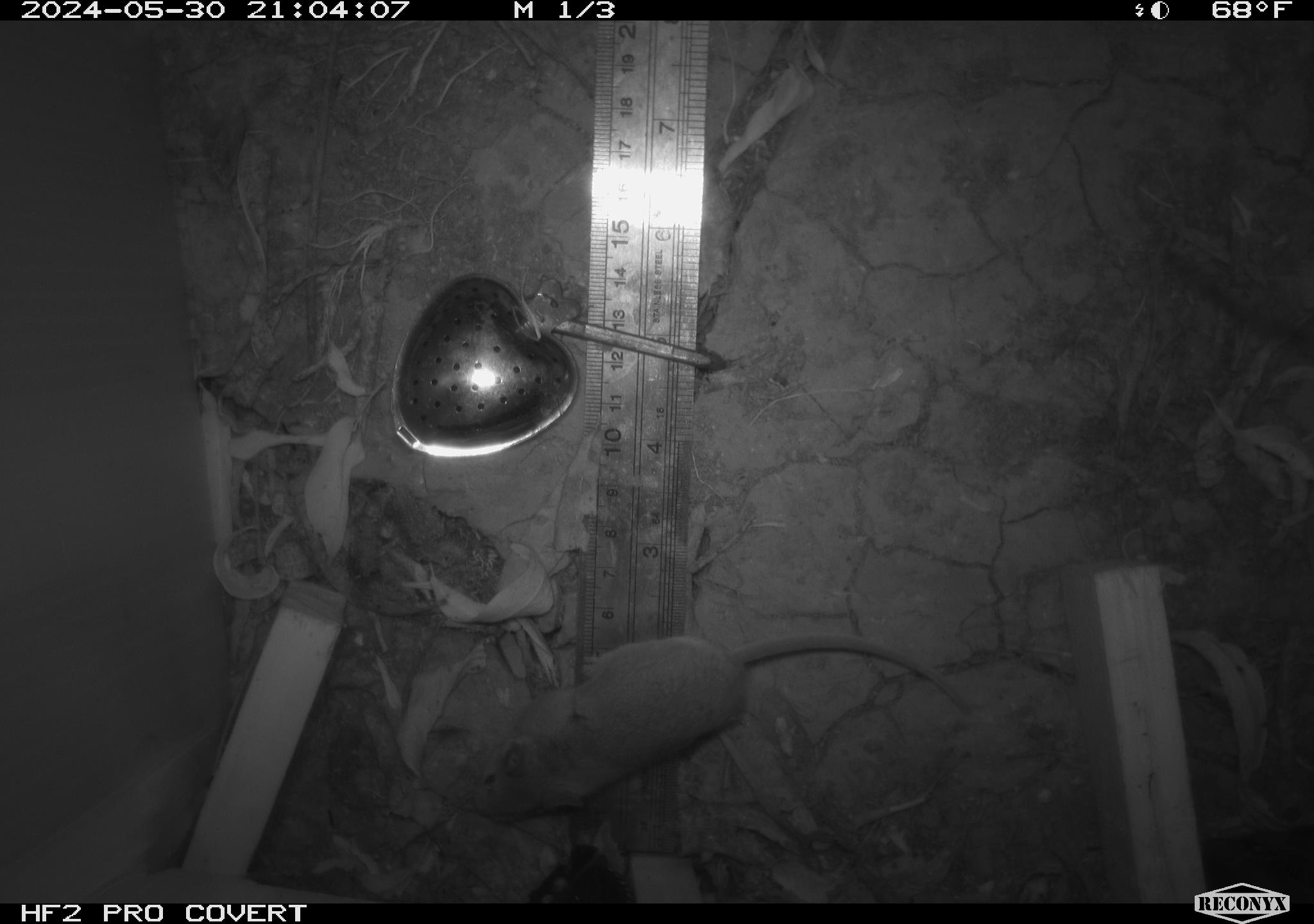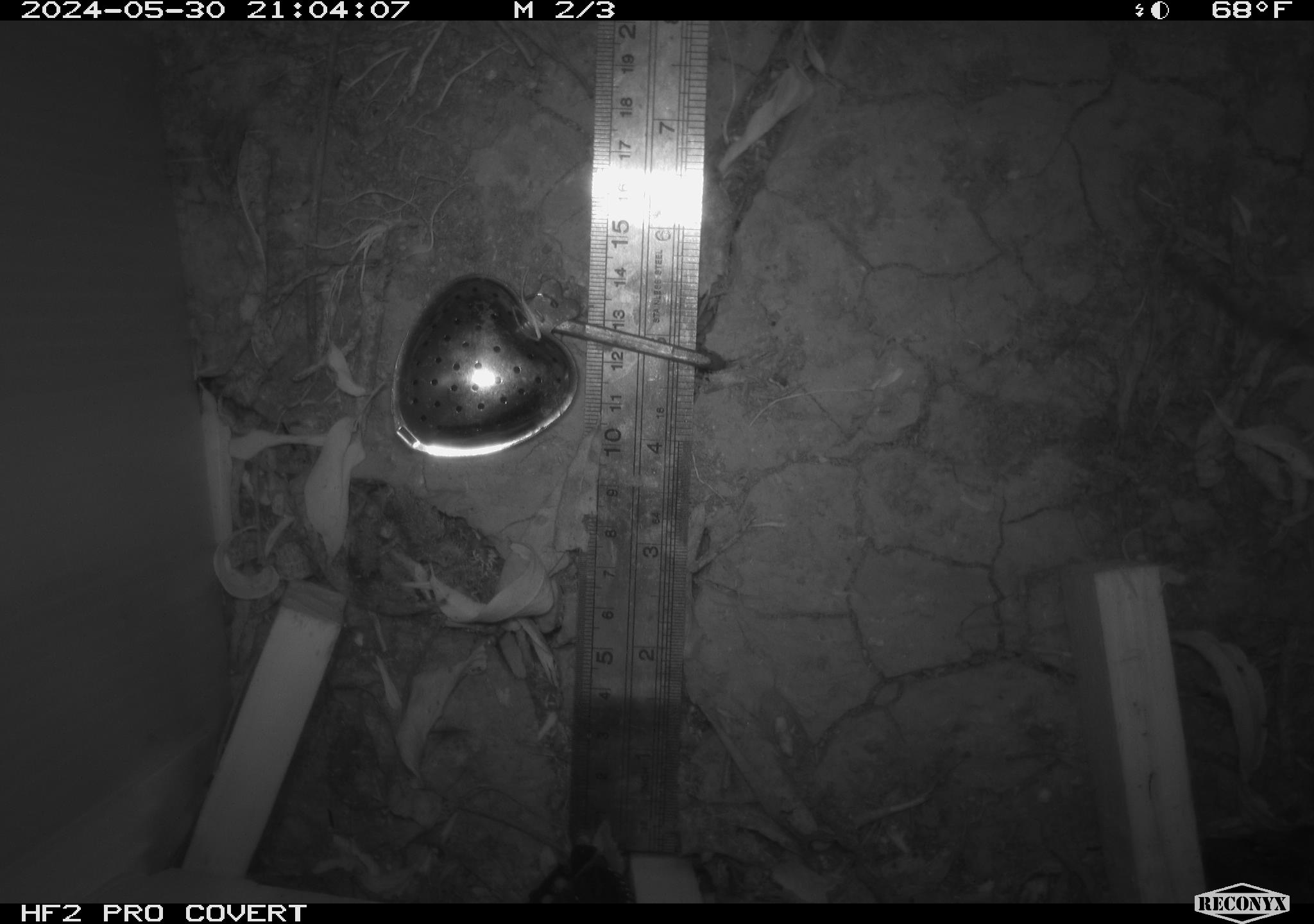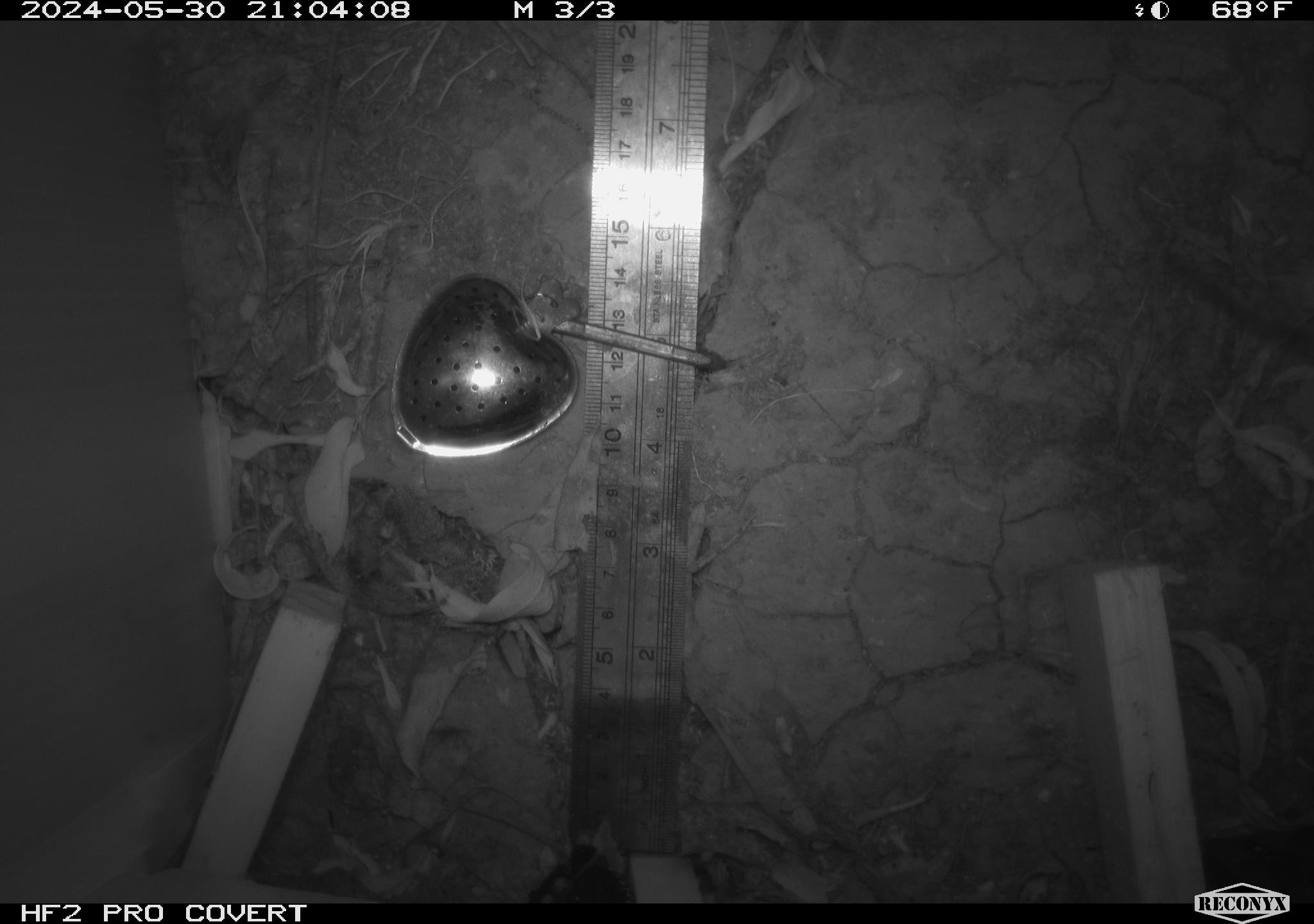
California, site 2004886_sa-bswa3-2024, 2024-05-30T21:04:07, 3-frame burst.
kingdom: Animalia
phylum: Chordata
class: Mammalia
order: Rodentia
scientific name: Rodentia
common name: mouse species